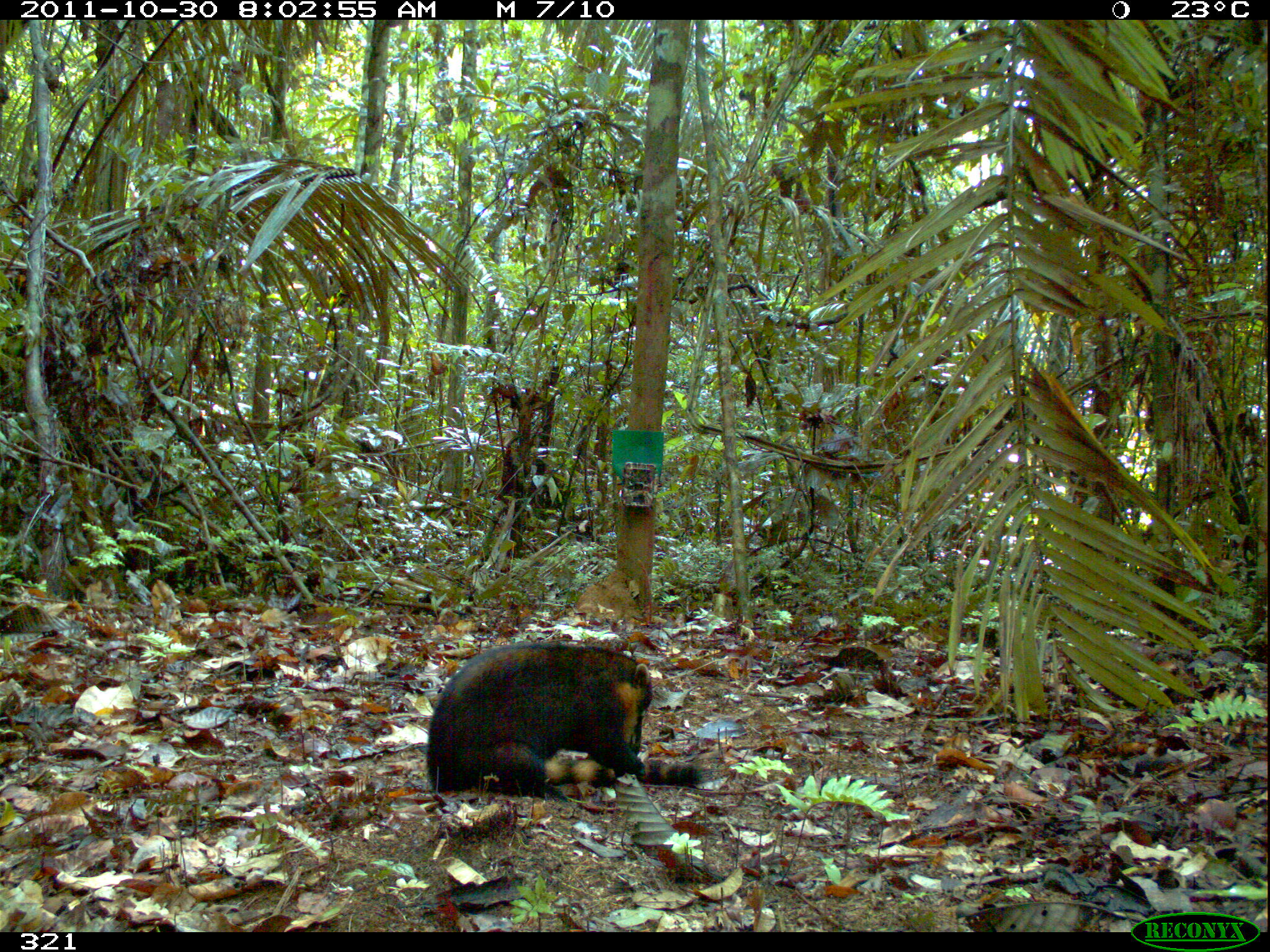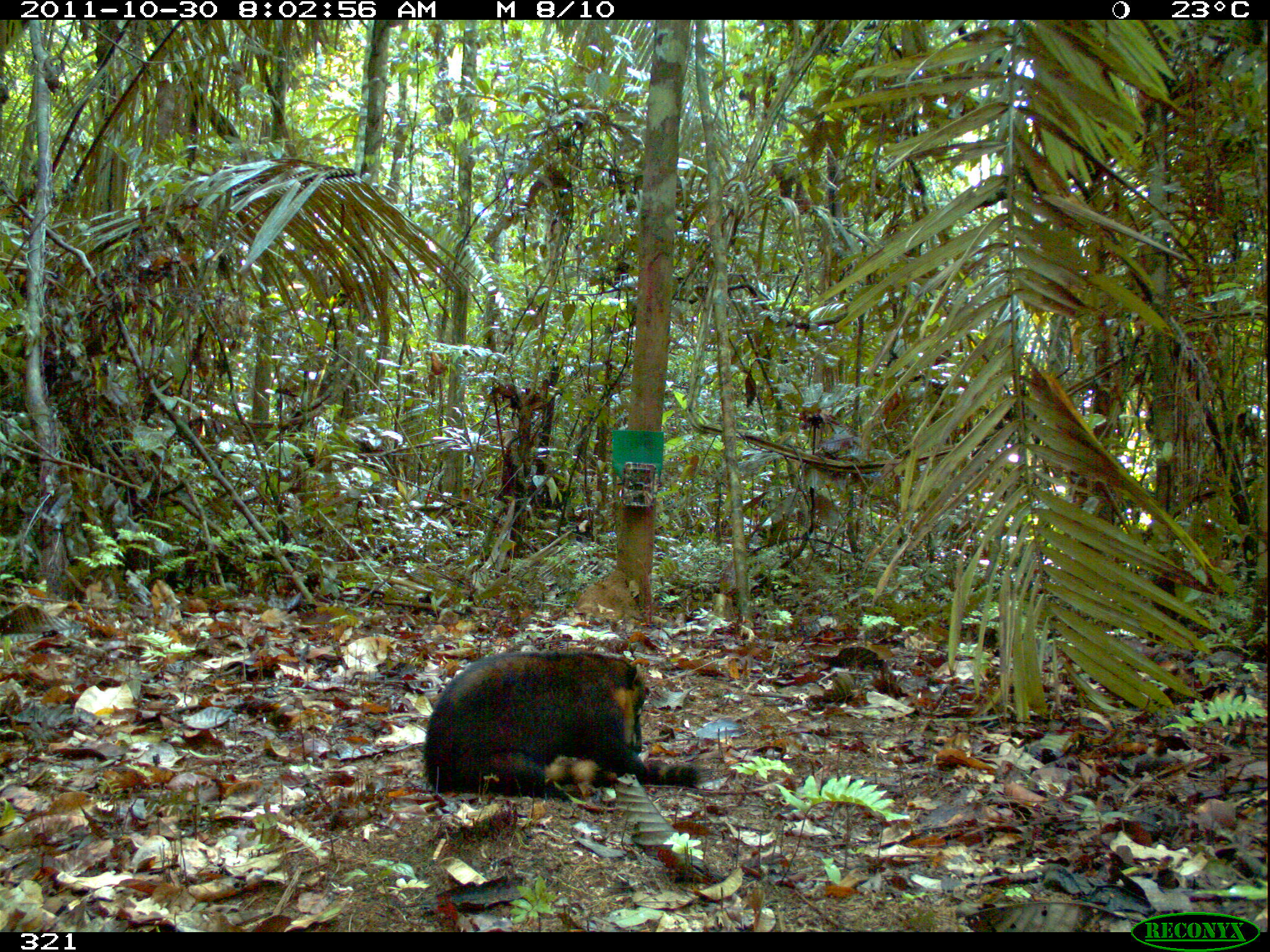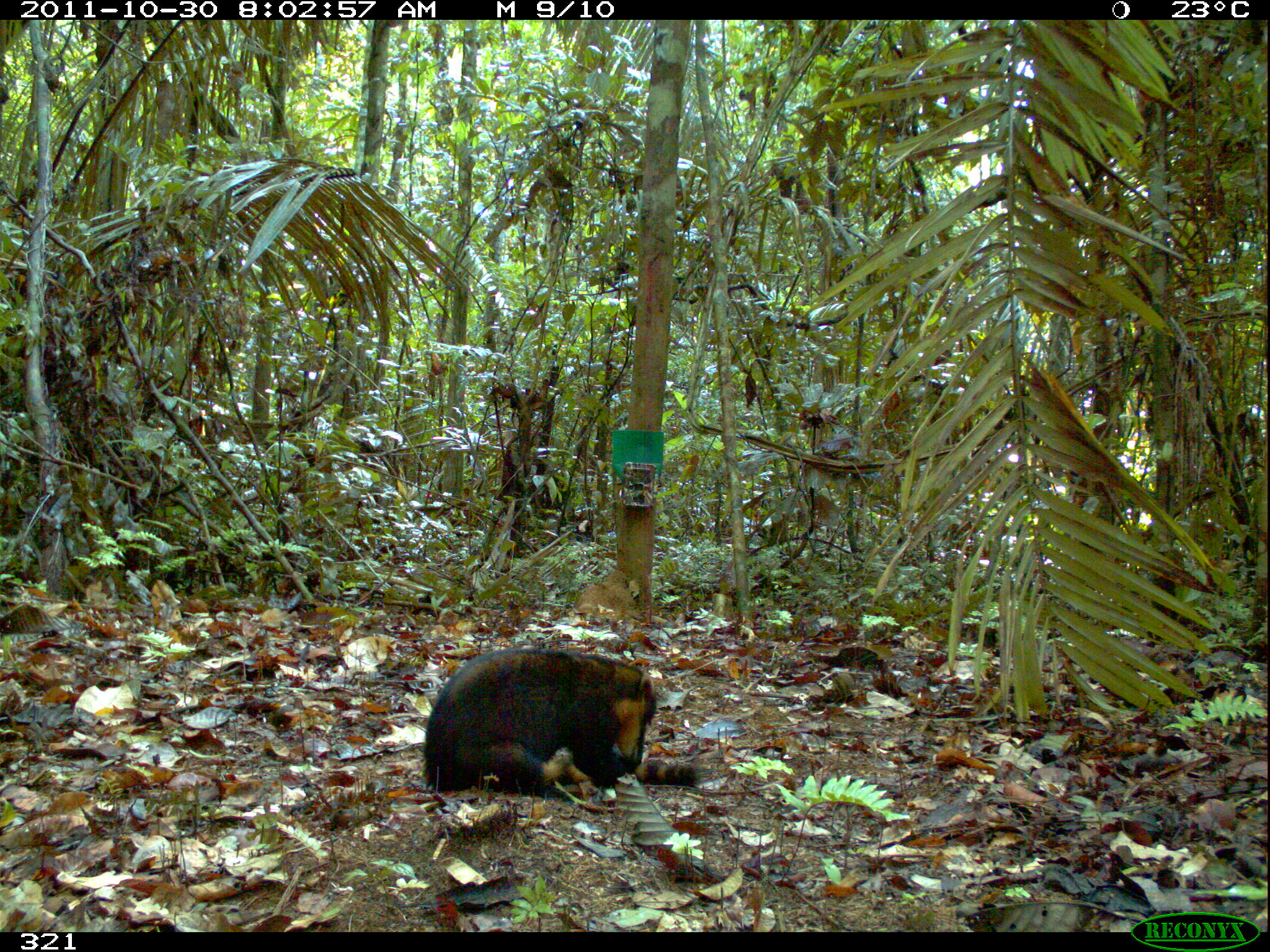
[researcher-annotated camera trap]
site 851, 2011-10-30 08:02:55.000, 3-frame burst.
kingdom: Animalia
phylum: Chordata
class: Mammalia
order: Carnivora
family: Procyonidae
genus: Nasua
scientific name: Nasua nasua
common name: south american coati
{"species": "Nasua nasua (south american coati)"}